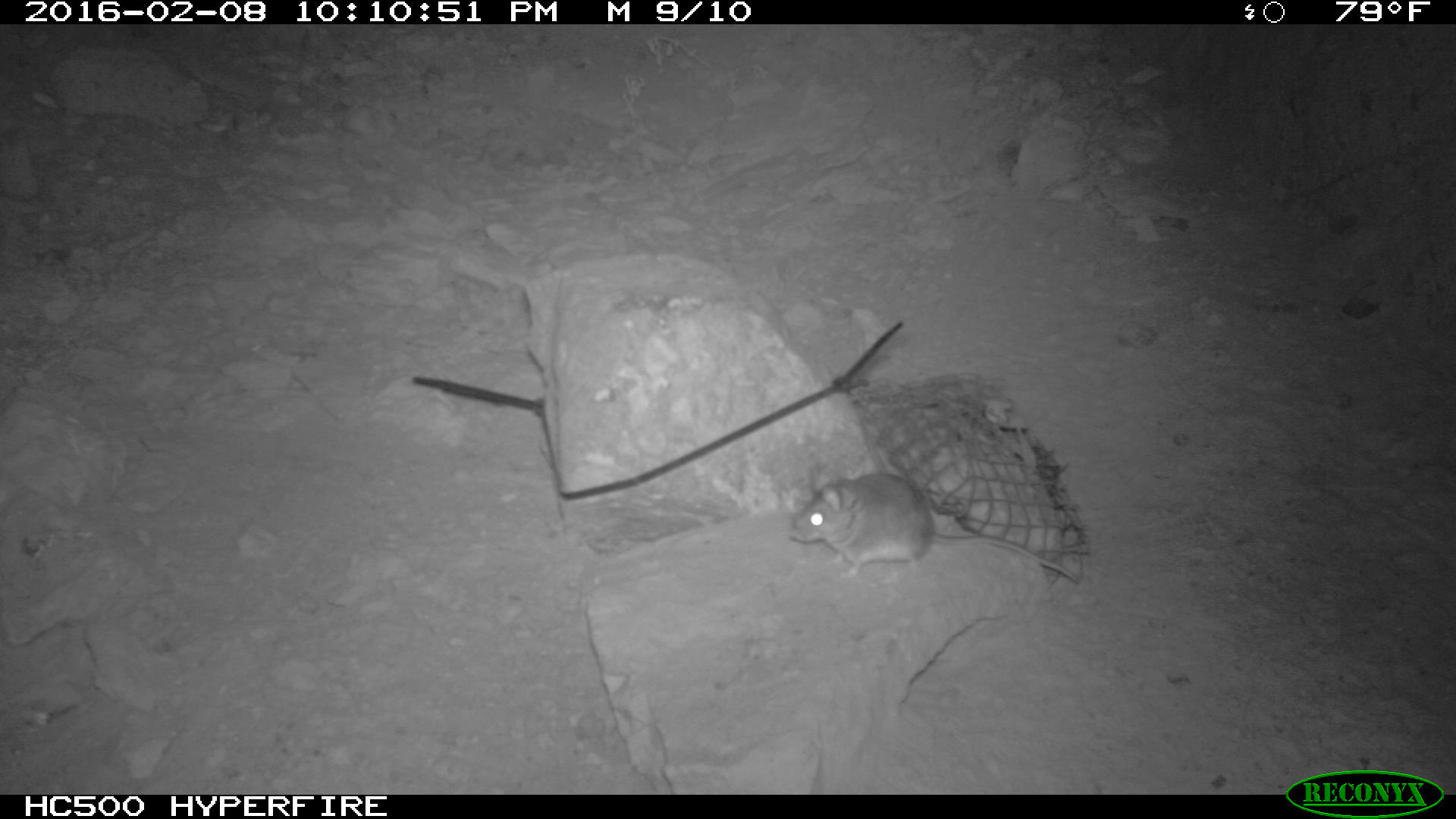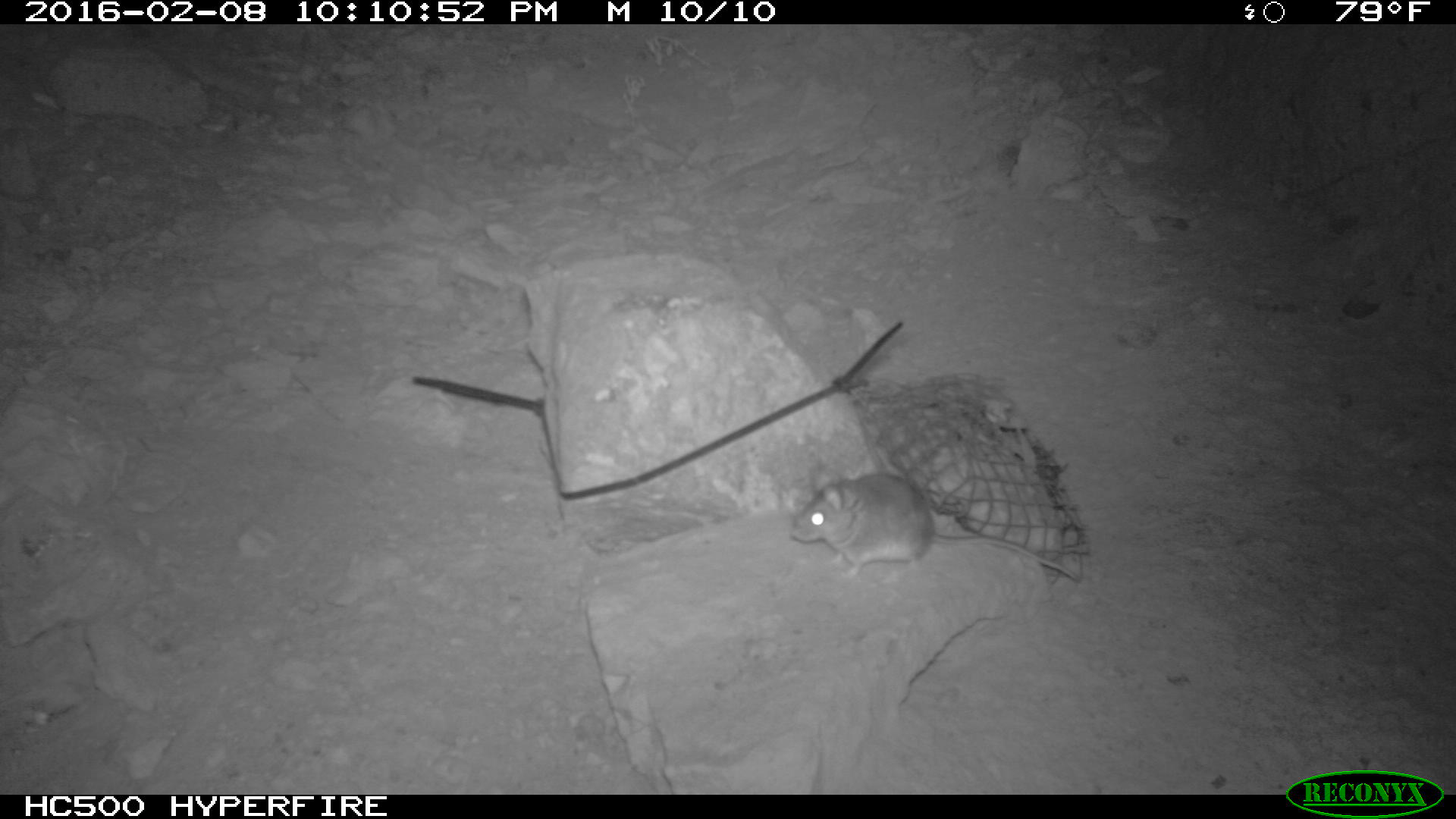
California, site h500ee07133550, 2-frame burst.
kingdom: Animalia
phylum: Chordata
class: Mammalia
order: Rodentia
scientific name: Rodentia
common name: rodent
Rodent (Rodentia).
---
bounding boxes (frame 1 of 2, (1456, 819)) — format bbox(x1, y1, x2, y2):
rodent: bbox(789, 465, 1081, 585)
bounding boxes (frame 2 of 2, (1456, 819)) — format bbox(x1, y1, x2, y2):
rodent: bbox(791, 472, 1078, 582)